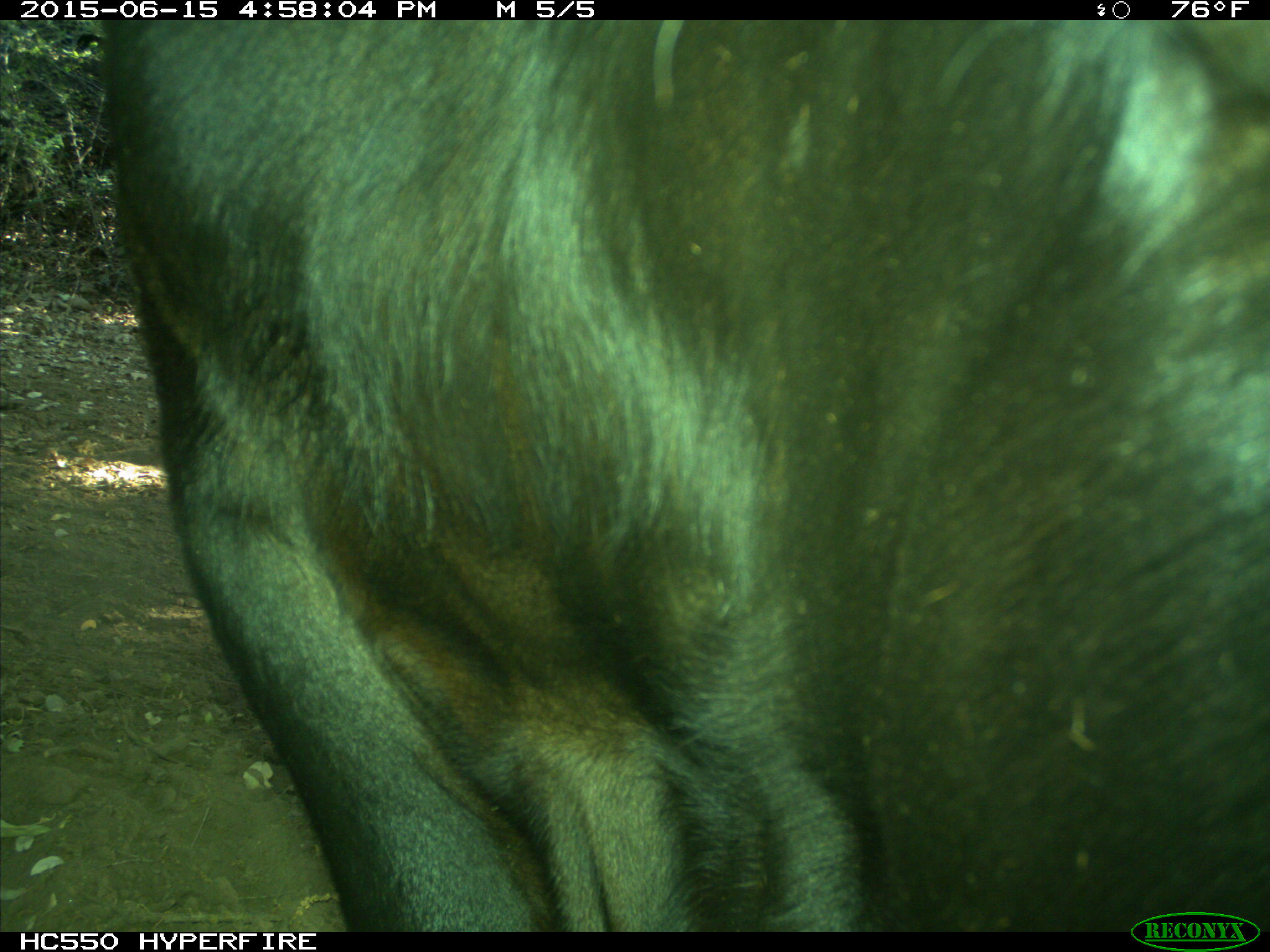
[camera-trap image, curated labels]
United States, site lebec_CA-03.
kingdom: Animalia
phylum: Chordata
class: Mammalia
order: Artiodactyla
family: Bovidae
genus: Bos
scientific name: Bos taurus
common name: domestic cow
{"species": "Bos taurus (domestic cow)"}